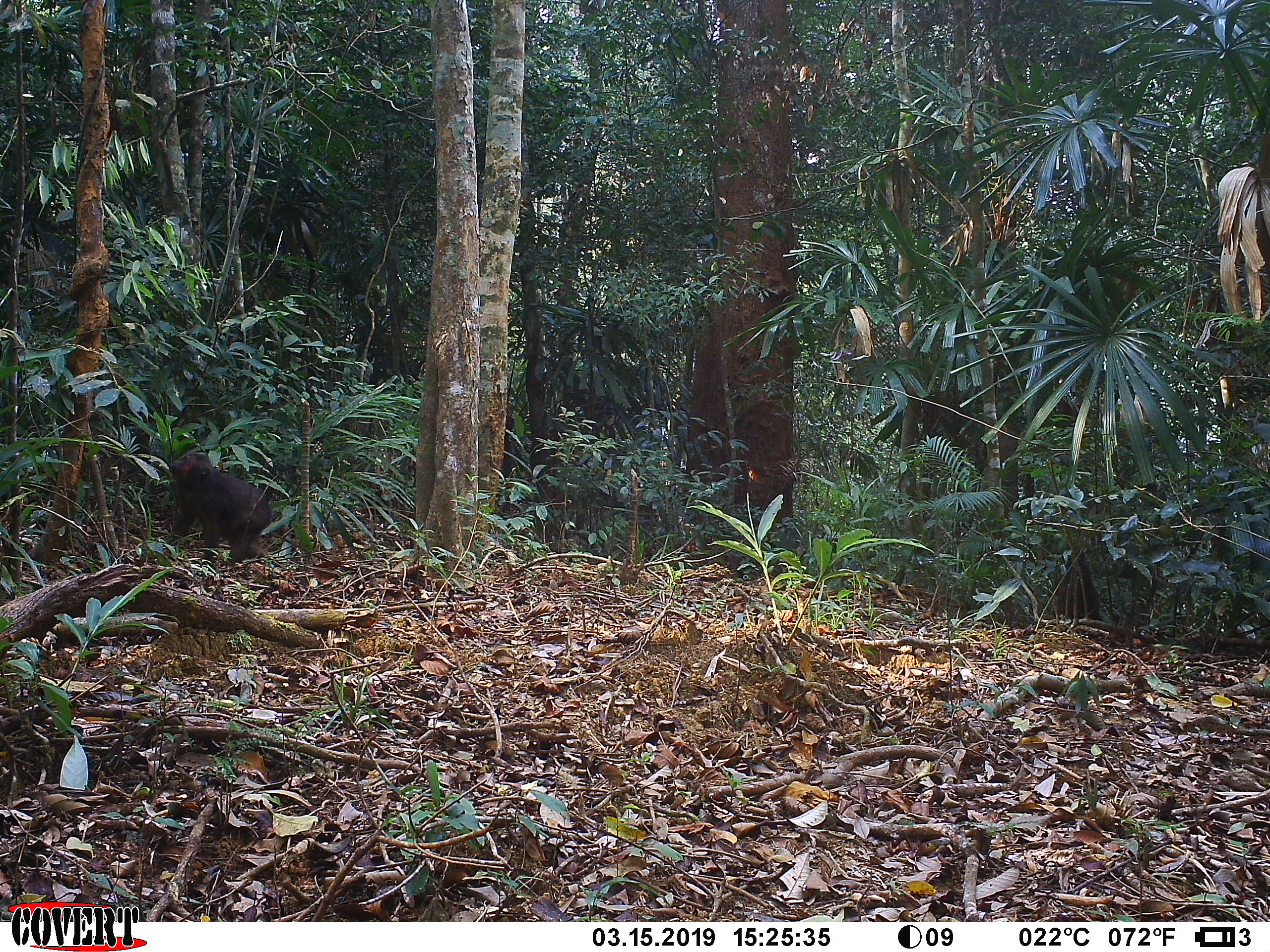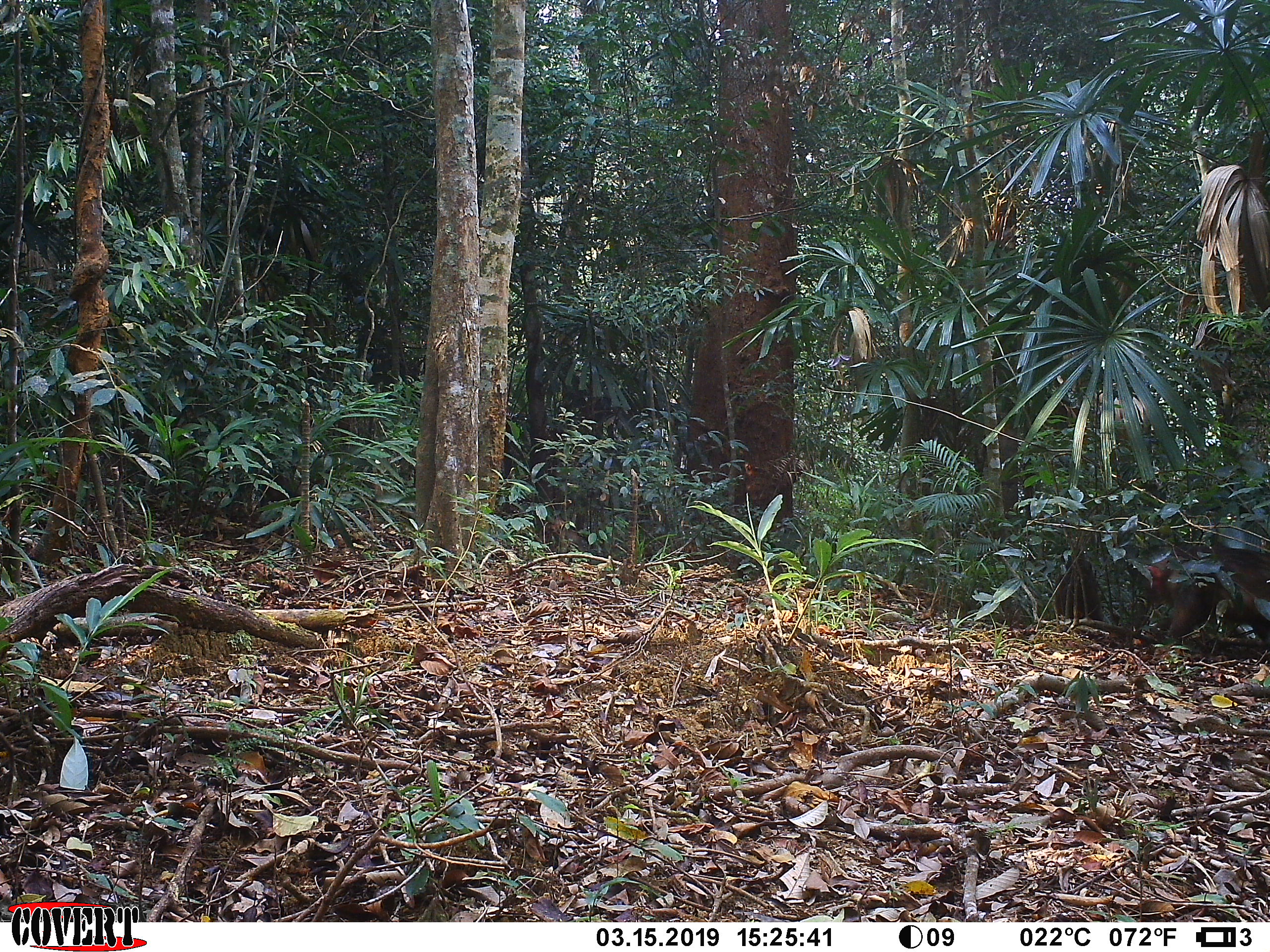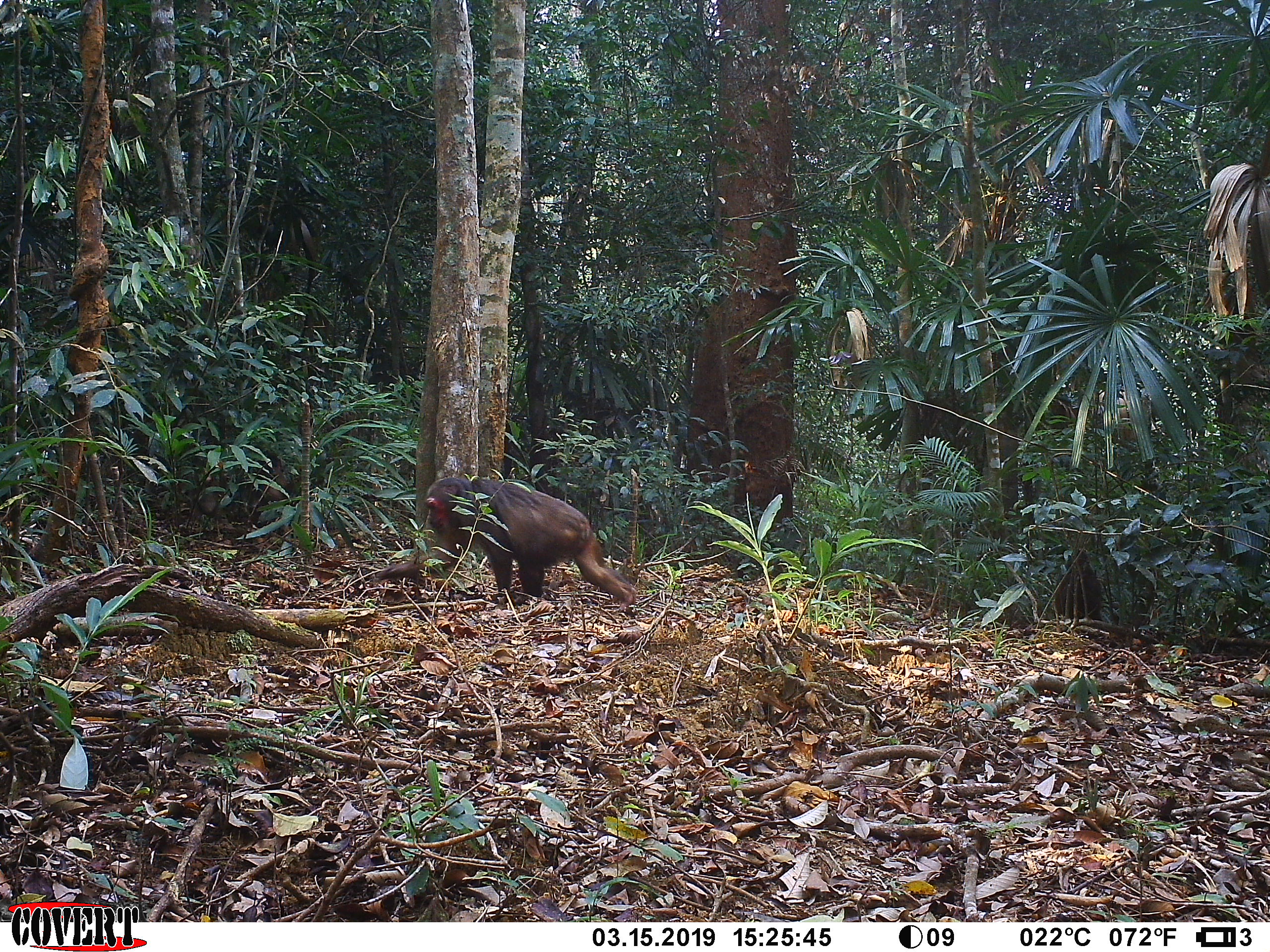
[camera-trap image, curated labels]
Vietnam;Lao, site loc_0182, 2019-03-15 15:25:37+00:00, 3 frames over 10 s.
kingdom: Animalia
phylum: Chordata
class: Mammalia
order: Primates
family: Cercopithecidae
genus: Macaca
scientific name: Macaca arctoides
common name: stump-tailed macaque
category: stump tailed macaque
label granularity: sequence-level